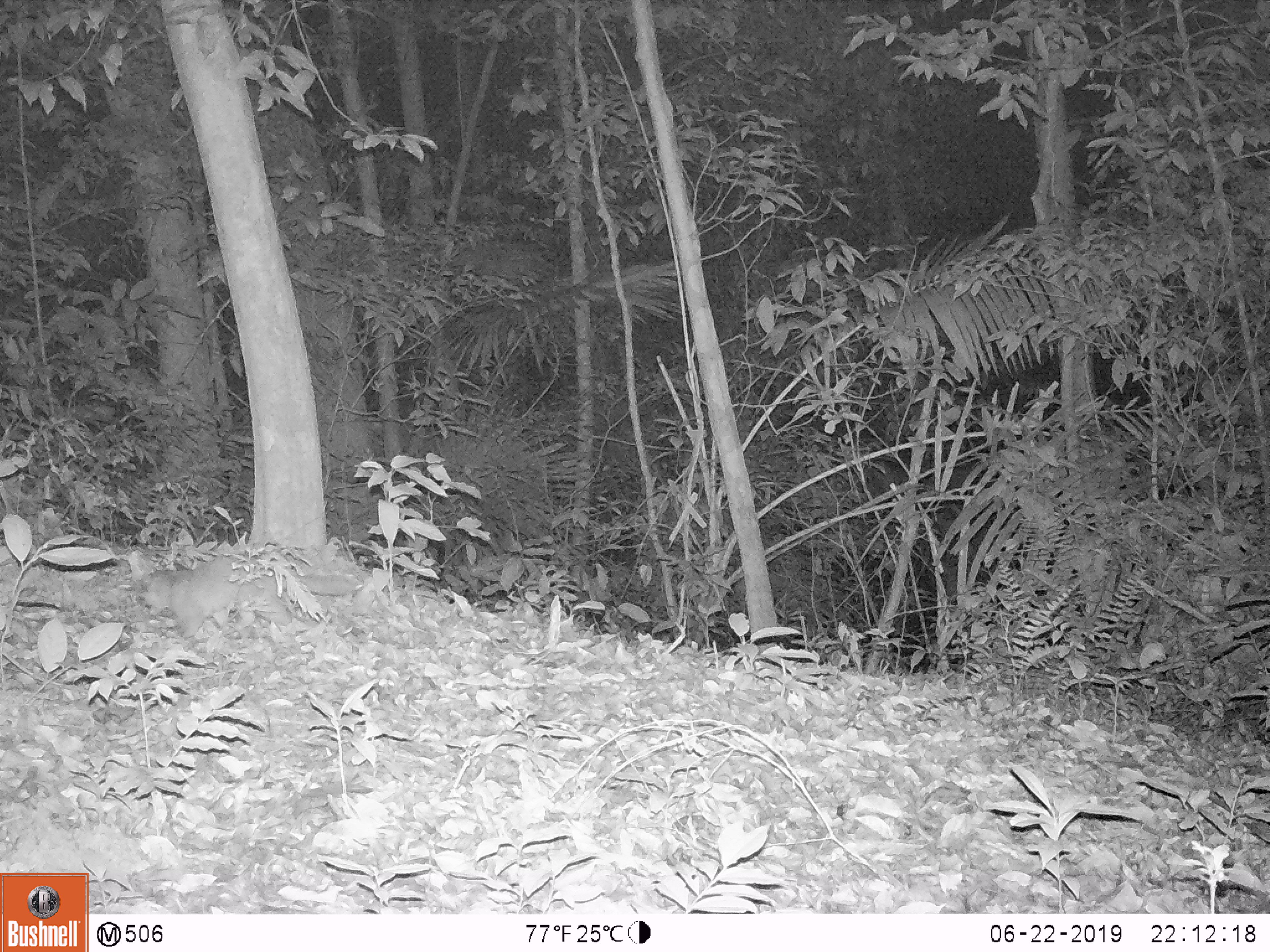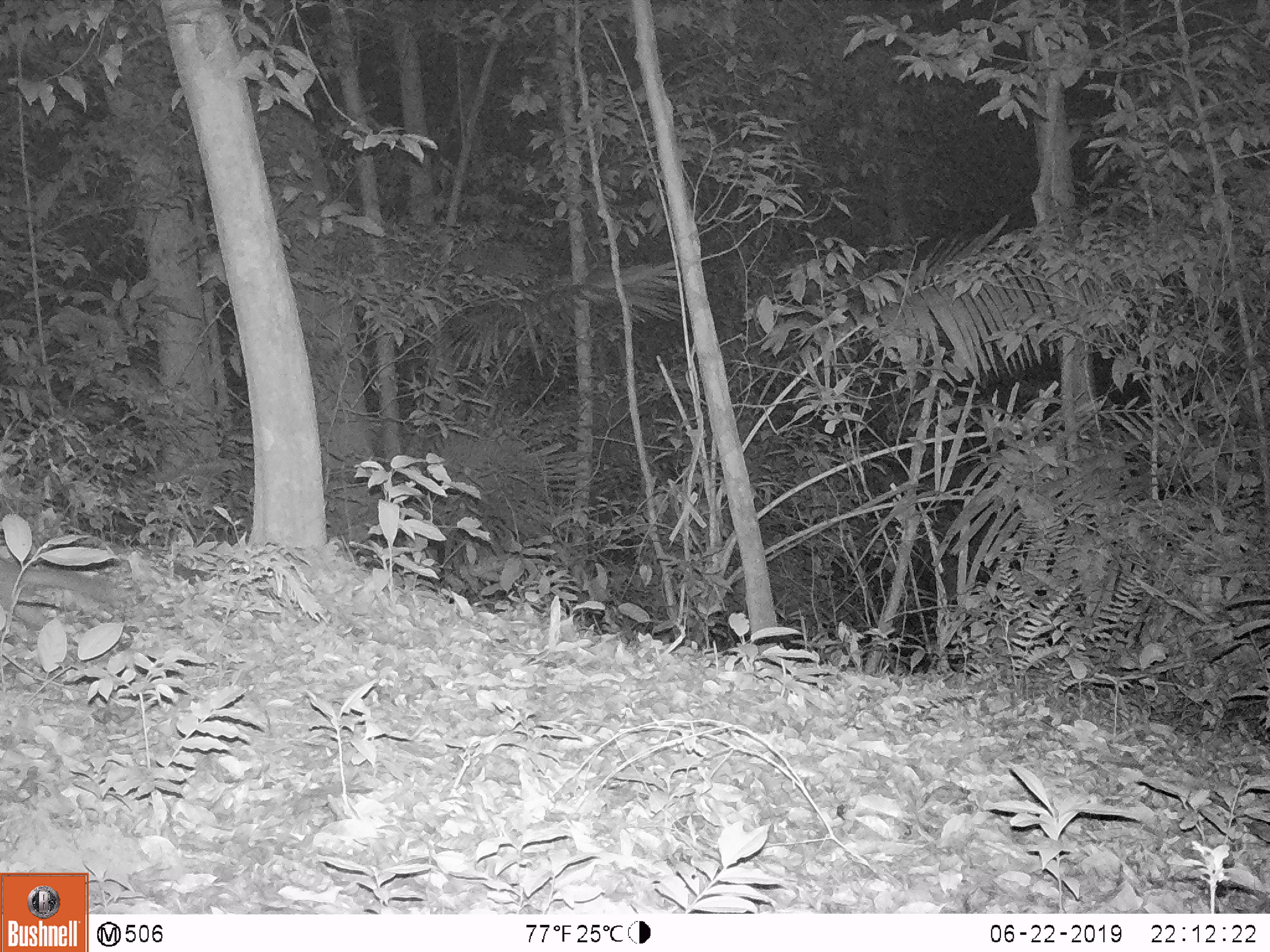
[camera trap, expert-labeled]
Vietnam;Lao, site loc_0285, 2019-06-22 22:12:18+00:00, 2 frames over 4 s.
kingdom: Animalia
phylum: Chordata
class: Mammalia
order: Carnivora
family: Mustelidae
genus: Melogale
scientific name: Melogale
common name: ferret badger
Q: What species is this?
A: Ferret badger (Melogale).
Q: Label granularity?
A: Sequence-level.